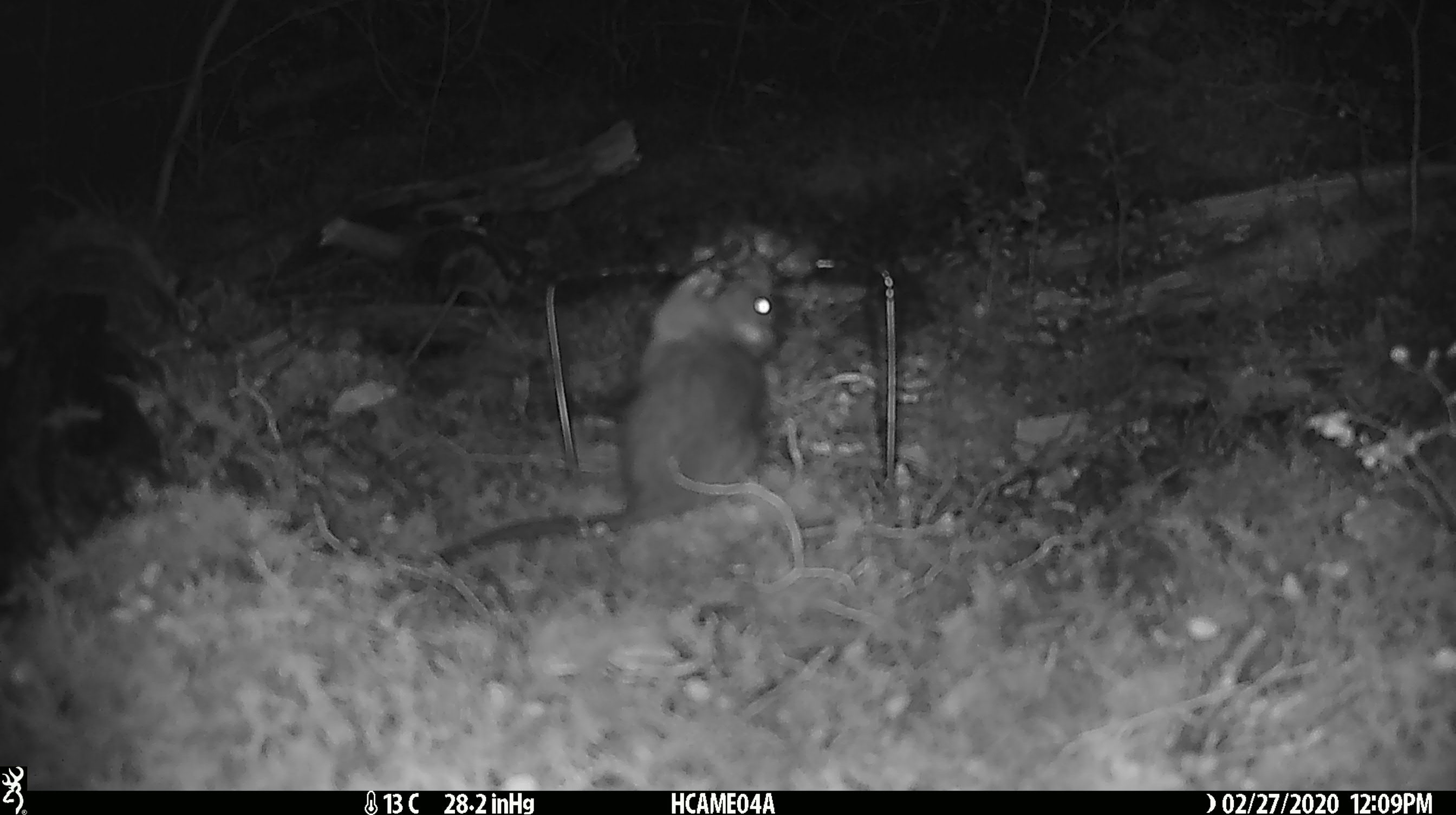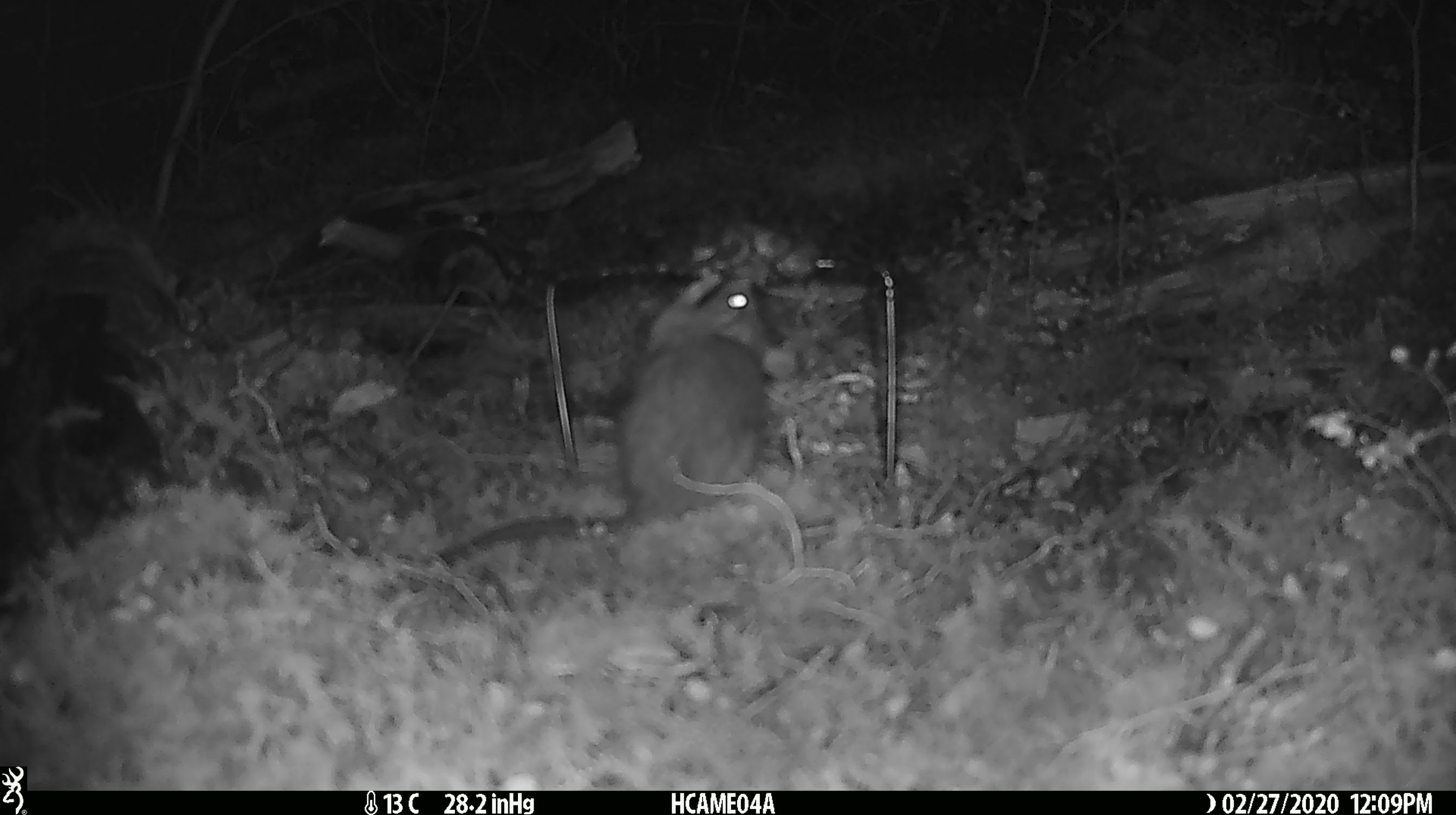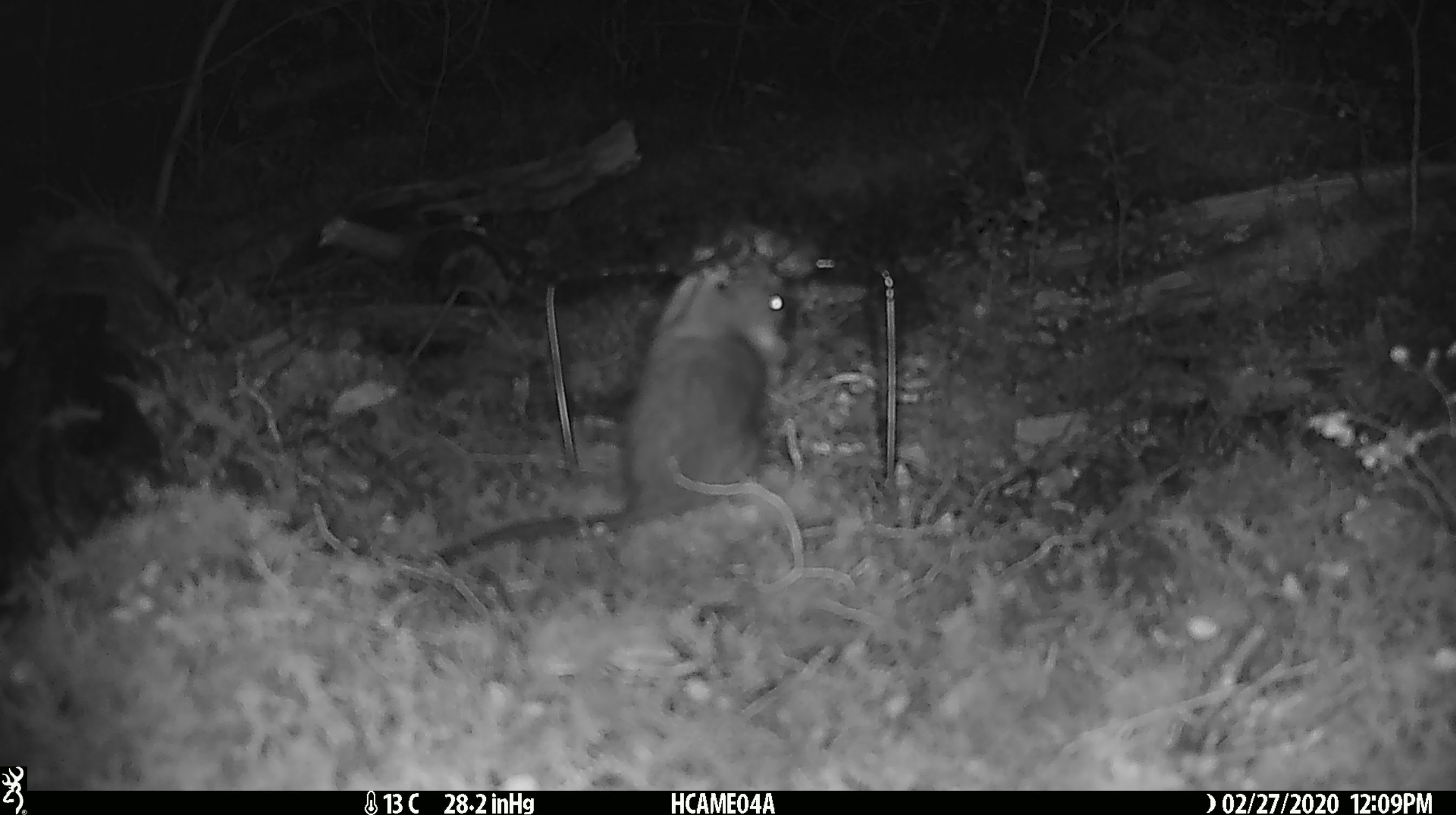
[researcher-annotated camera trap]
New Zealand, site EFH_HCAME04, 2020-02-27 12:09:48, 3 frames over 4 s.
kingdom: Animalia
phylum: Chordata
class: Mammalia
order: Rodentia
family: Muridae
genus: Rattus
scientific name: Rattus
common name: rat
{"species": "rat (Rattus)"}